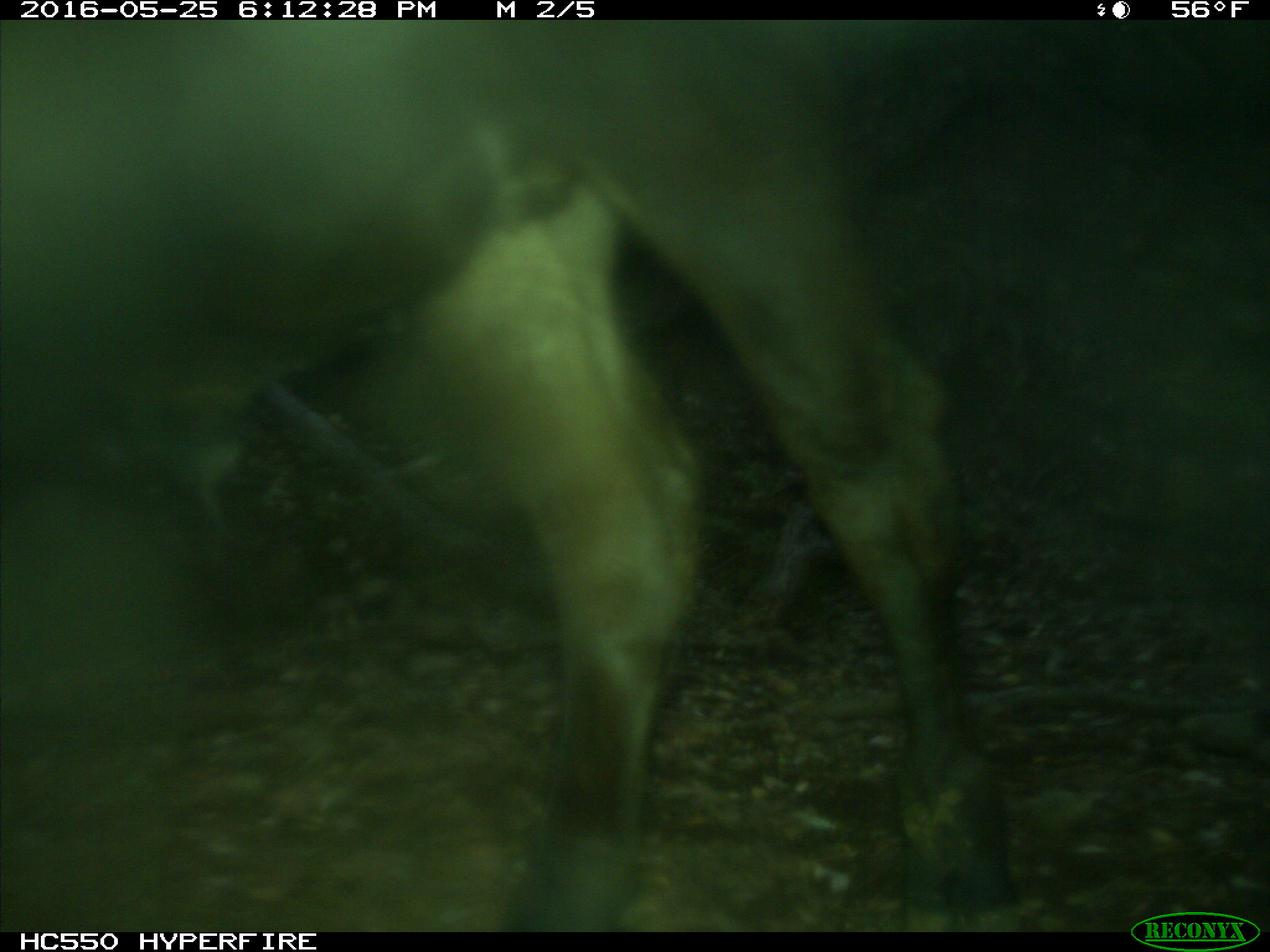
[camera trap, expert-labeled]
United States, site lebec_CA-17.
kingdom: Animalia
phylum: Chordata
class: Mammalia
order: Artiodactyla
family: Bovidae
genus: Bos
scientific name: Bos taurus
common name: domestic cow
Bos taurus (domestic cow).